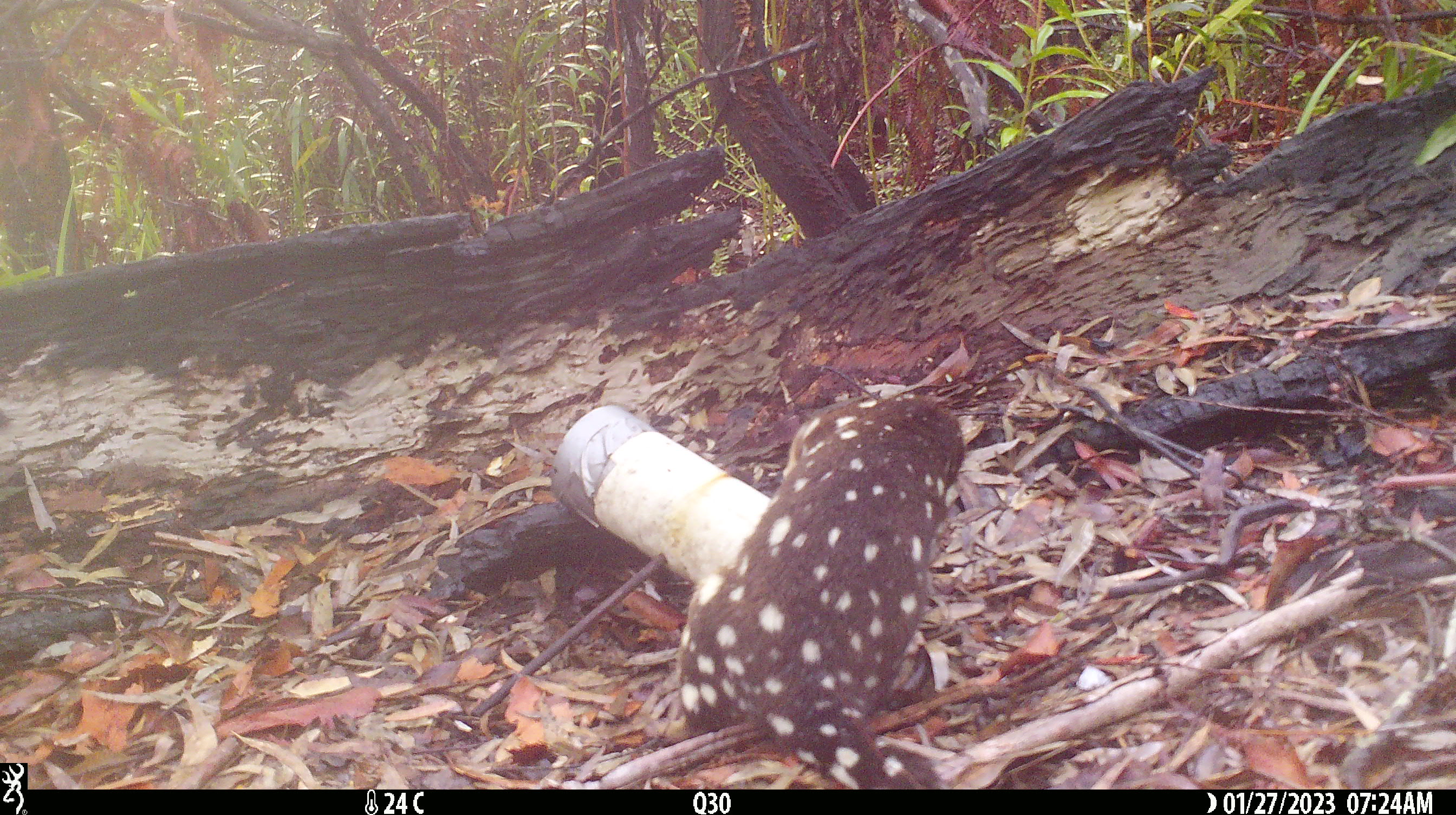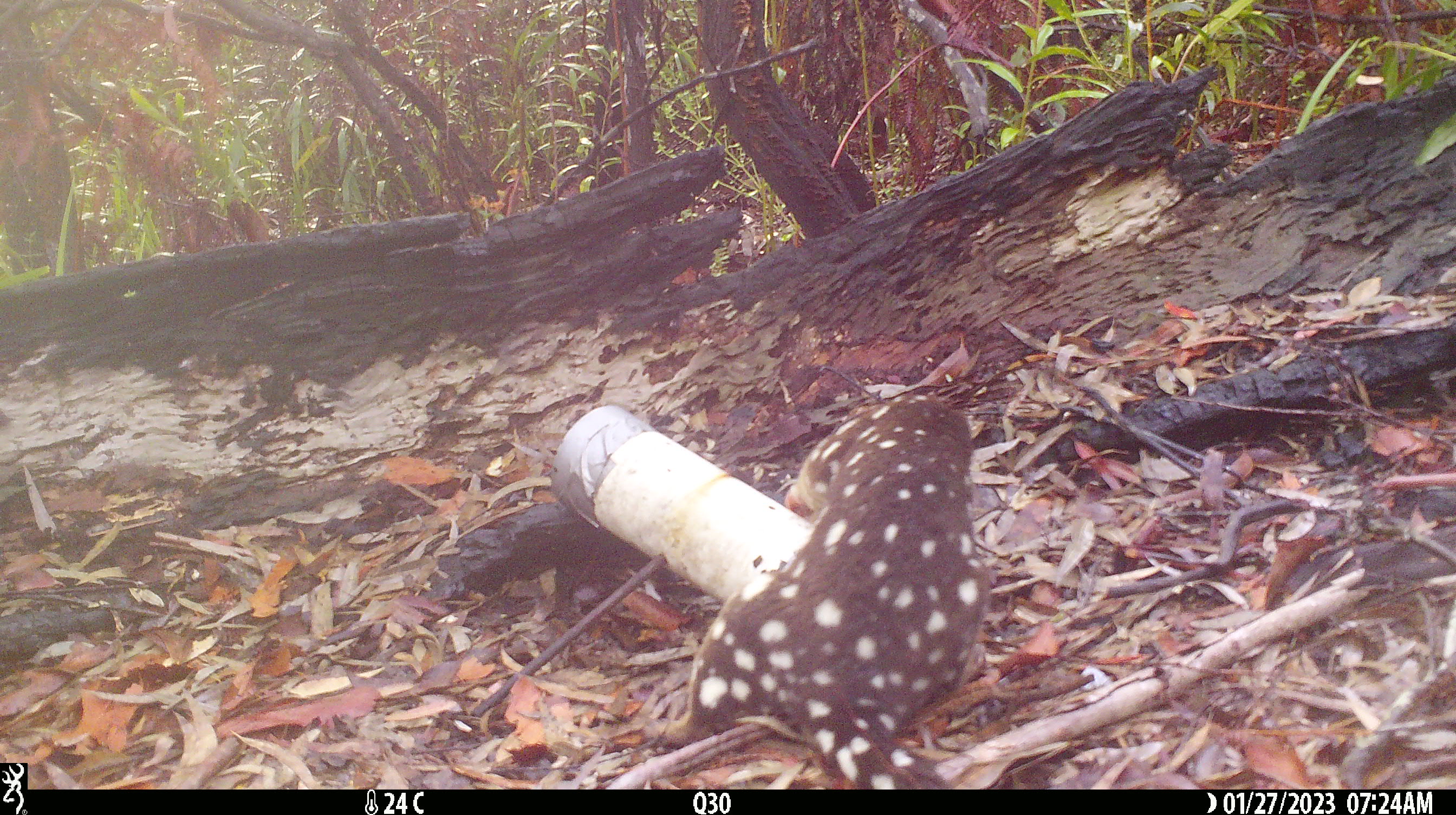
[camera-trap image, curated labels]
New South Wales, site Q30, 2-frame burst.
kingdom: Animalia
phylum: Chordata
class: Mammalia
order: Dasyuromorphia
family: Dasyuridae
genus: Dasyurus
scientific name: Dasyurus maculatus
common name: spotted-tailed quoll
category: quoll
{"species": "quoll (spotted-tailed quoll) (Dasyurus maculatus)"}